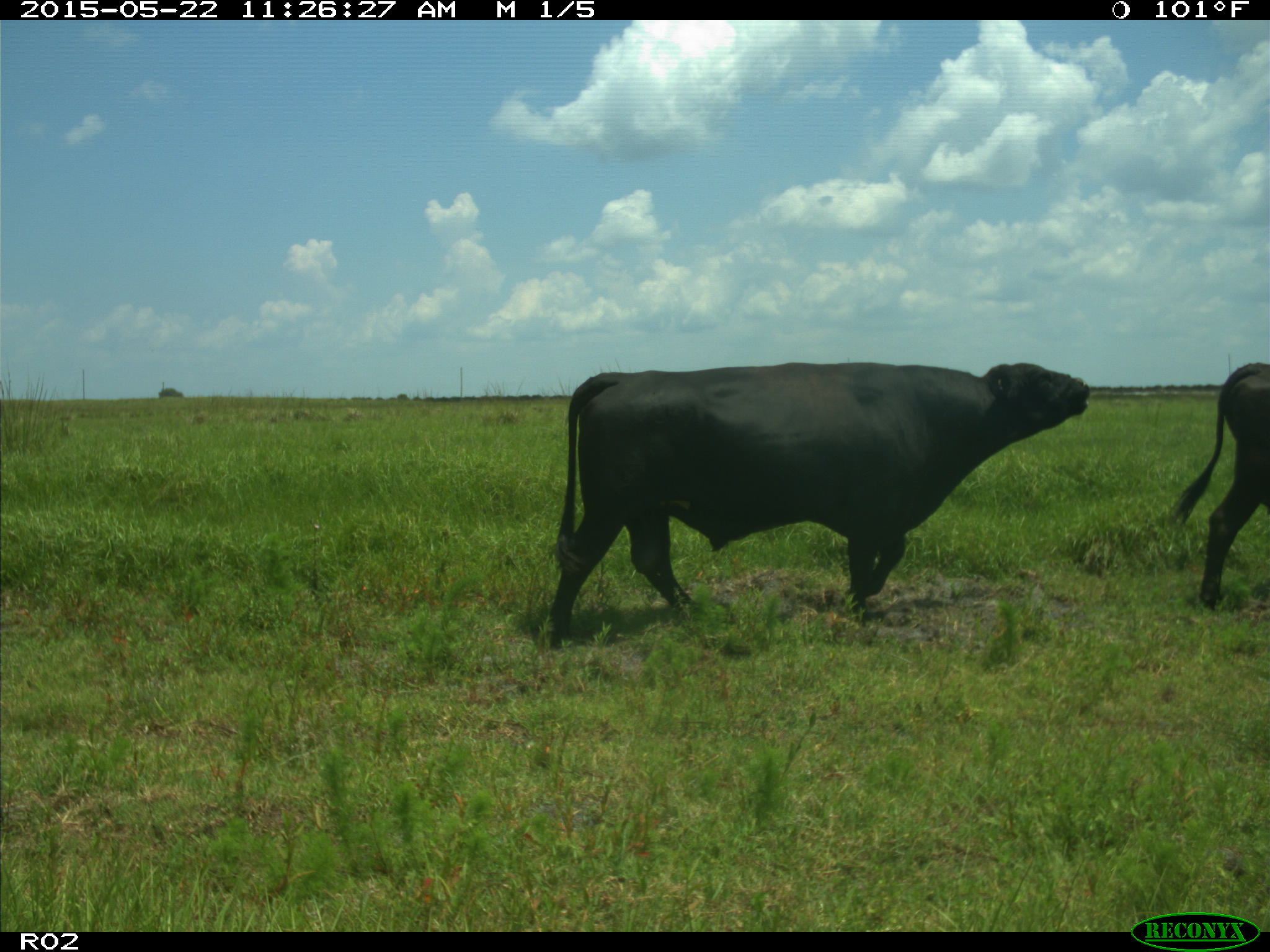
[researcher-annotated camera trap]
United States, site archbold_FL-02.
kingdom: Animalia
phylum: Chordata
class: Mammalia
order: Artiodactyla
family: Bovidae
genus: Bos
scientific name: Bos taurus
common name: domestic cow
Bos taurus (domestic cow).